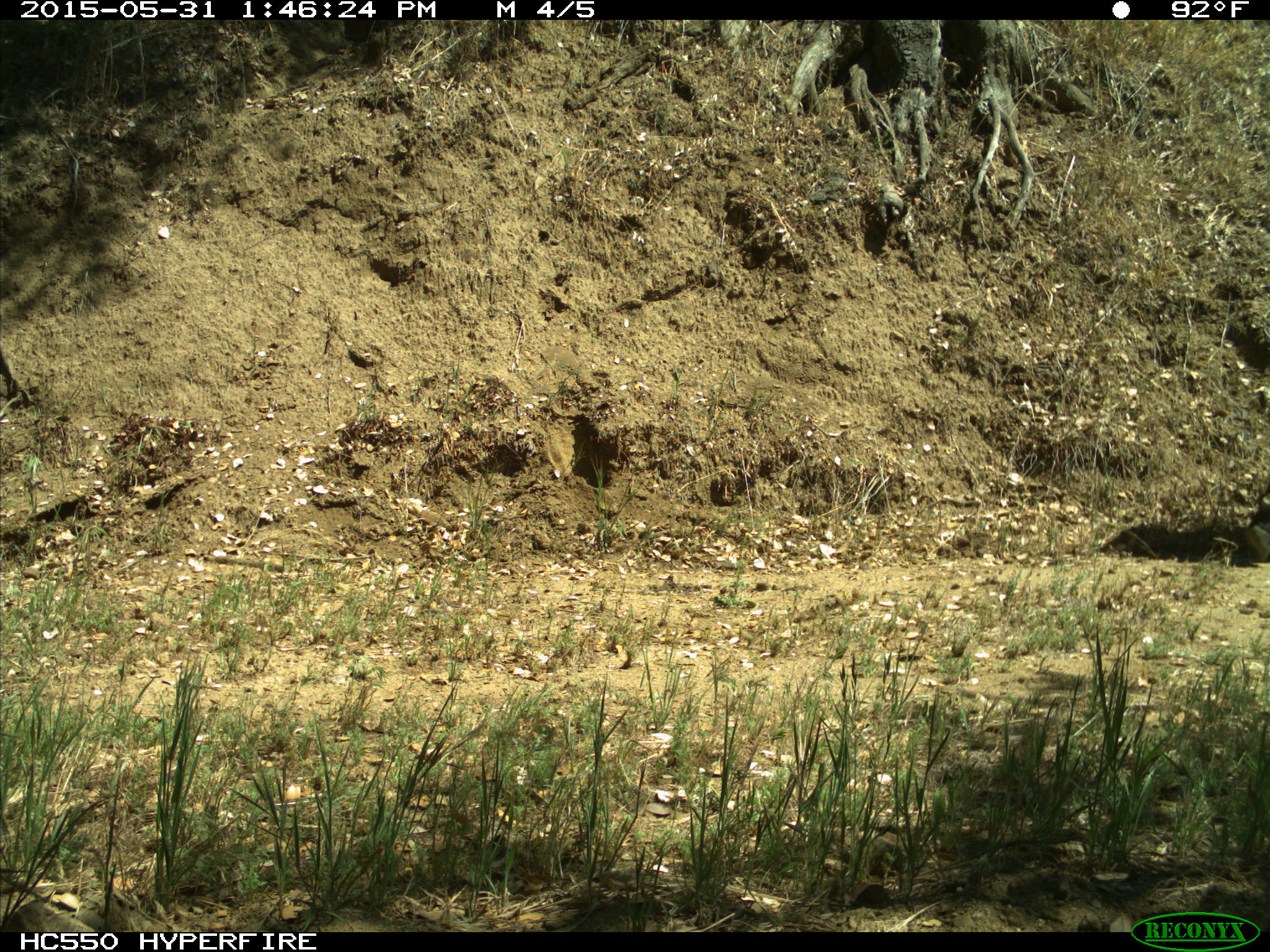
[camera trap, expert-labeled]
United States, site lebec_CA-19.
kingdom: Animalia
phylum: Chordata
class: Mammalia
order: Artiodactyla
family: Bovidae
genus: Bos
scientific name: Bos taurus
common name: domestic cow